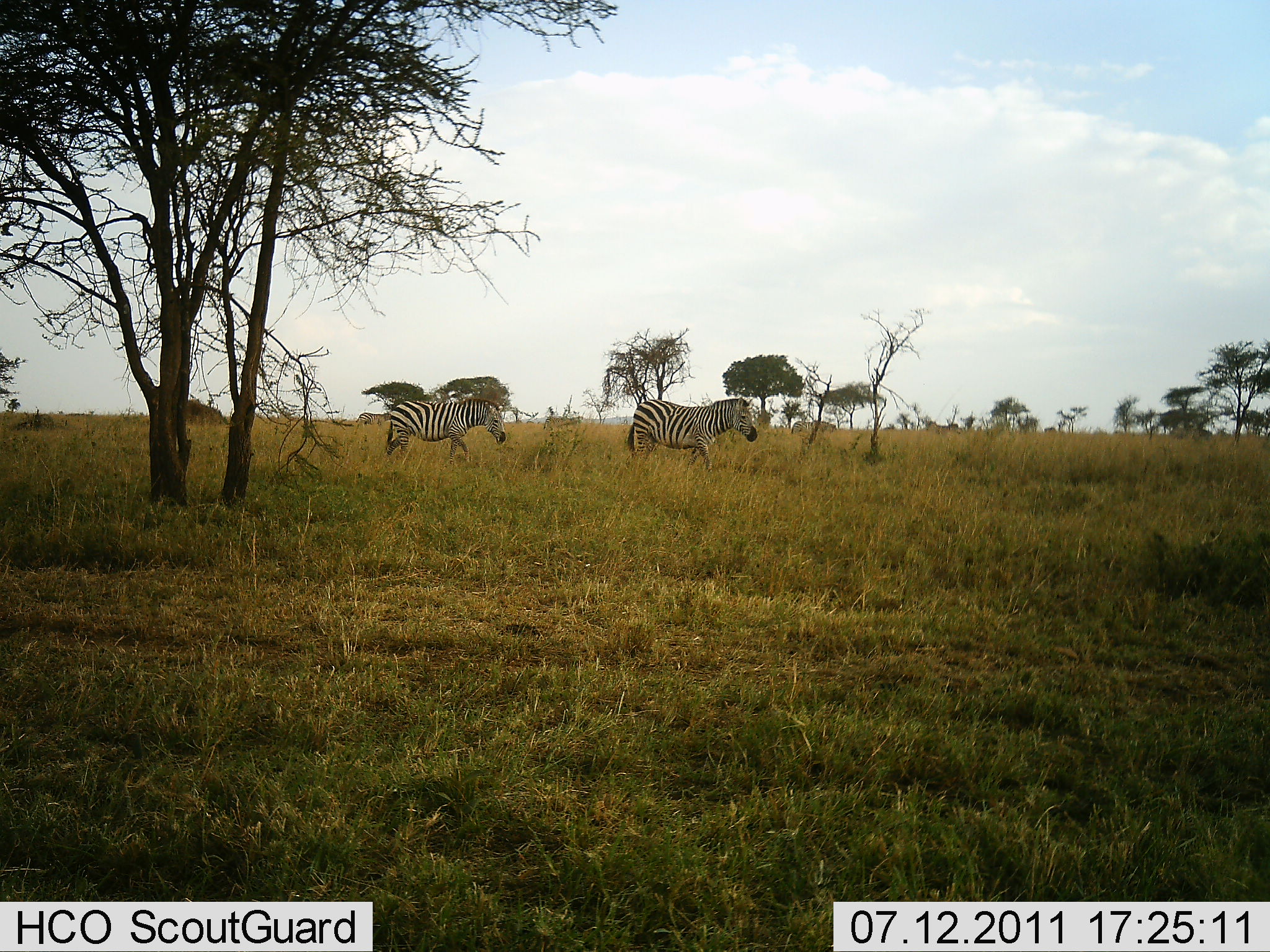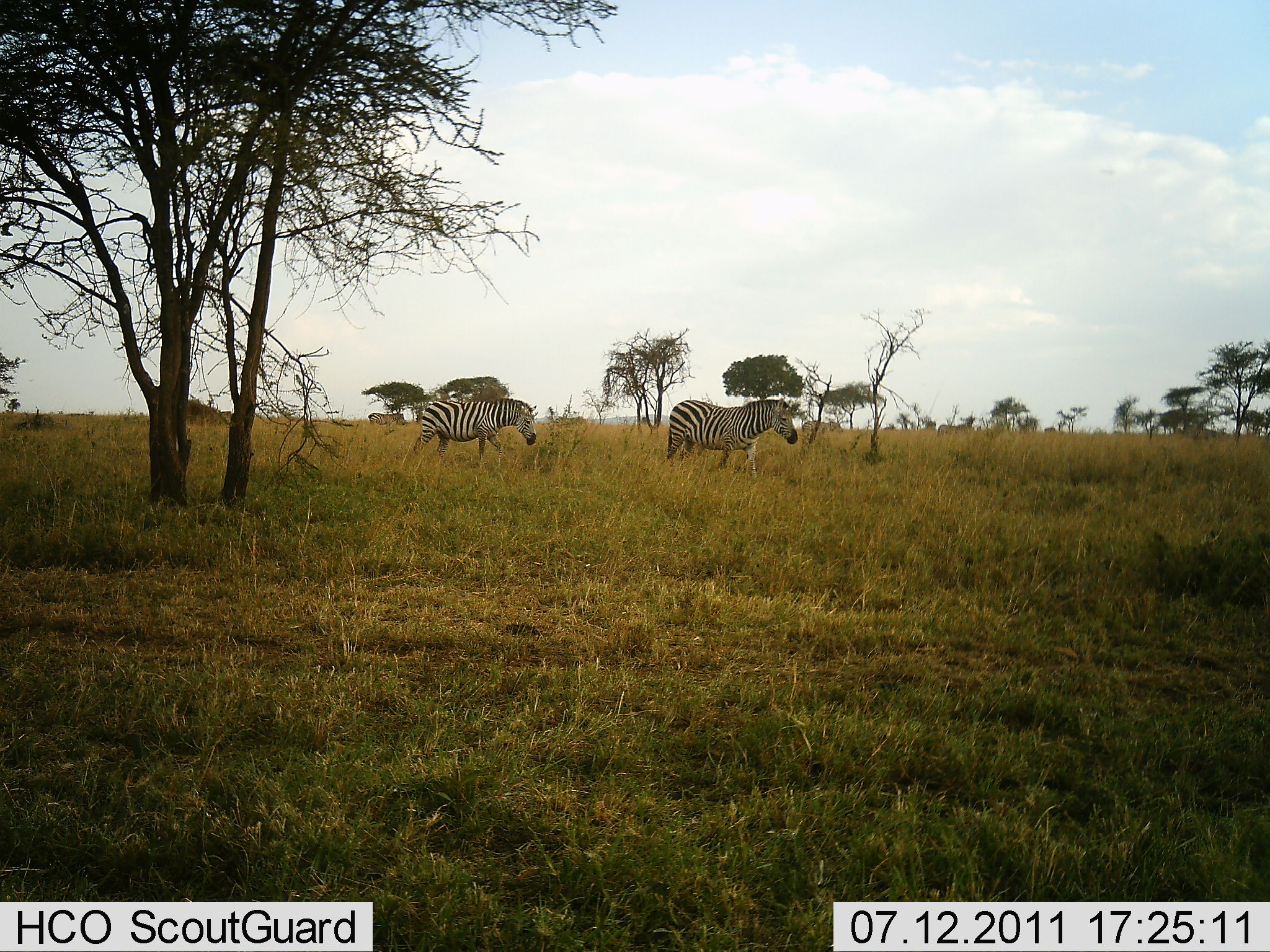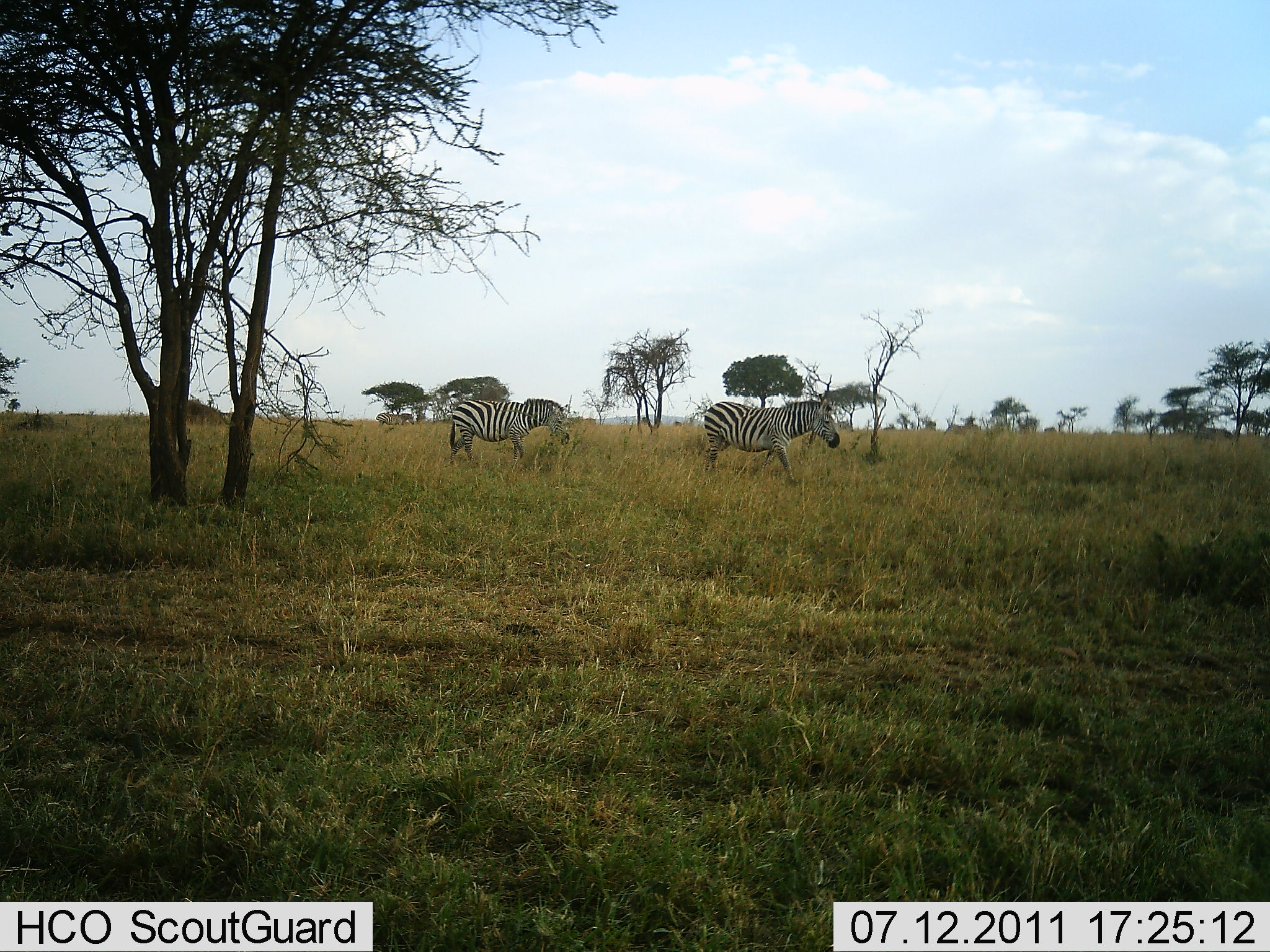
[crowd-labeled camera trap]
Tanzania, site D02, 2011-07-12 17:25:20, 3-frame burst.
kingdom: Animalia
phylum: Chordata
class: Mammalia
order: Perissodactyla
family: Equidae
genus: Equus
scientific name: Equus quagga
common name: plains zebra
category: zebra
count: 2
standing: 9%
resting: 0%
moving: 100%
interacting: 0%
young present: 0%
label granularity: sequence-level